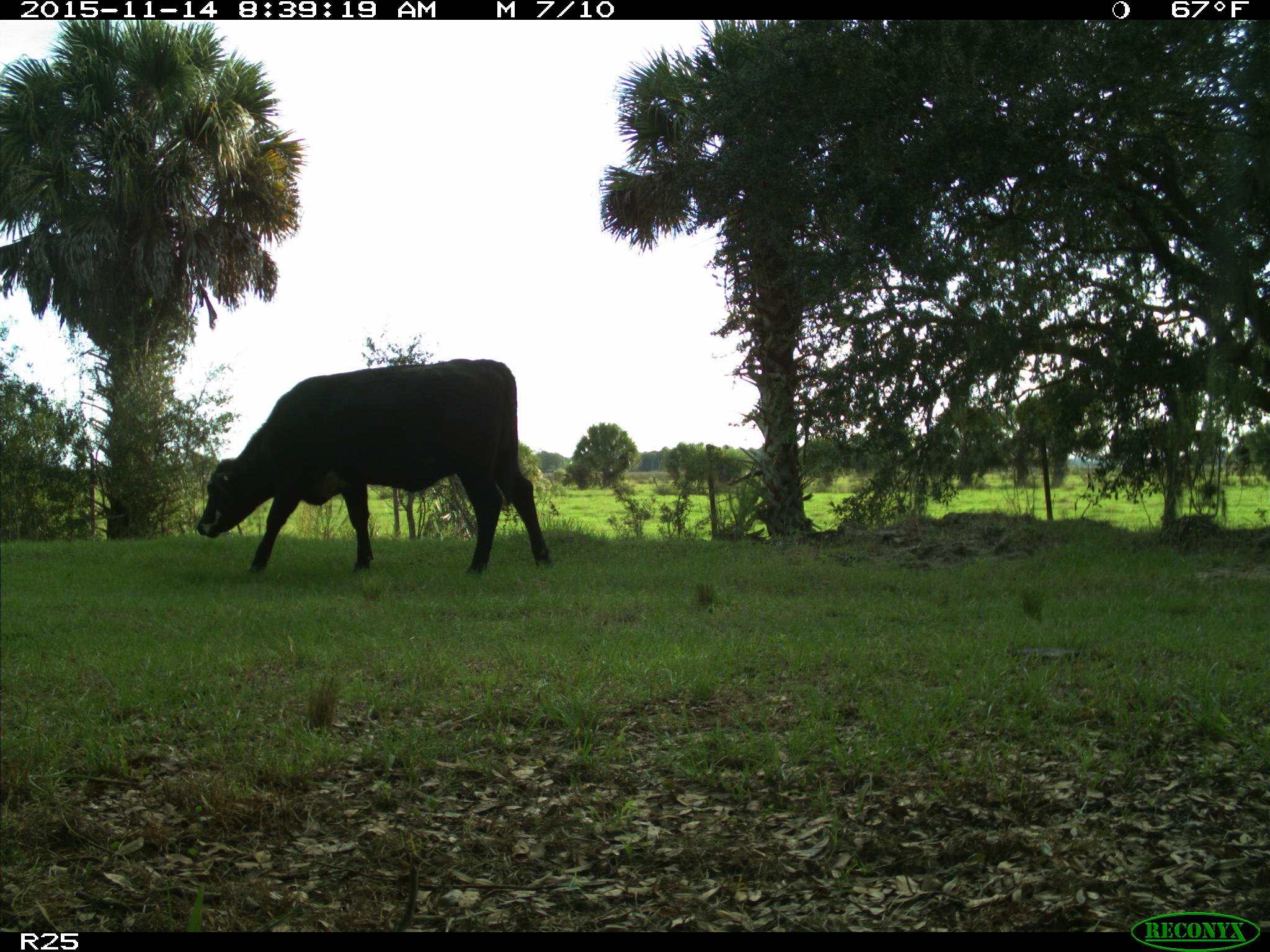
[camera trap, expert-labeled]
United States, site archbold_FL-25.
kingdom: Animalia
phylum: Chordata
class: Mammalia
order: Artiodactyla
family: Bovidae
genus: Bos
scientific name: Bos taurus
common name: domestic cow